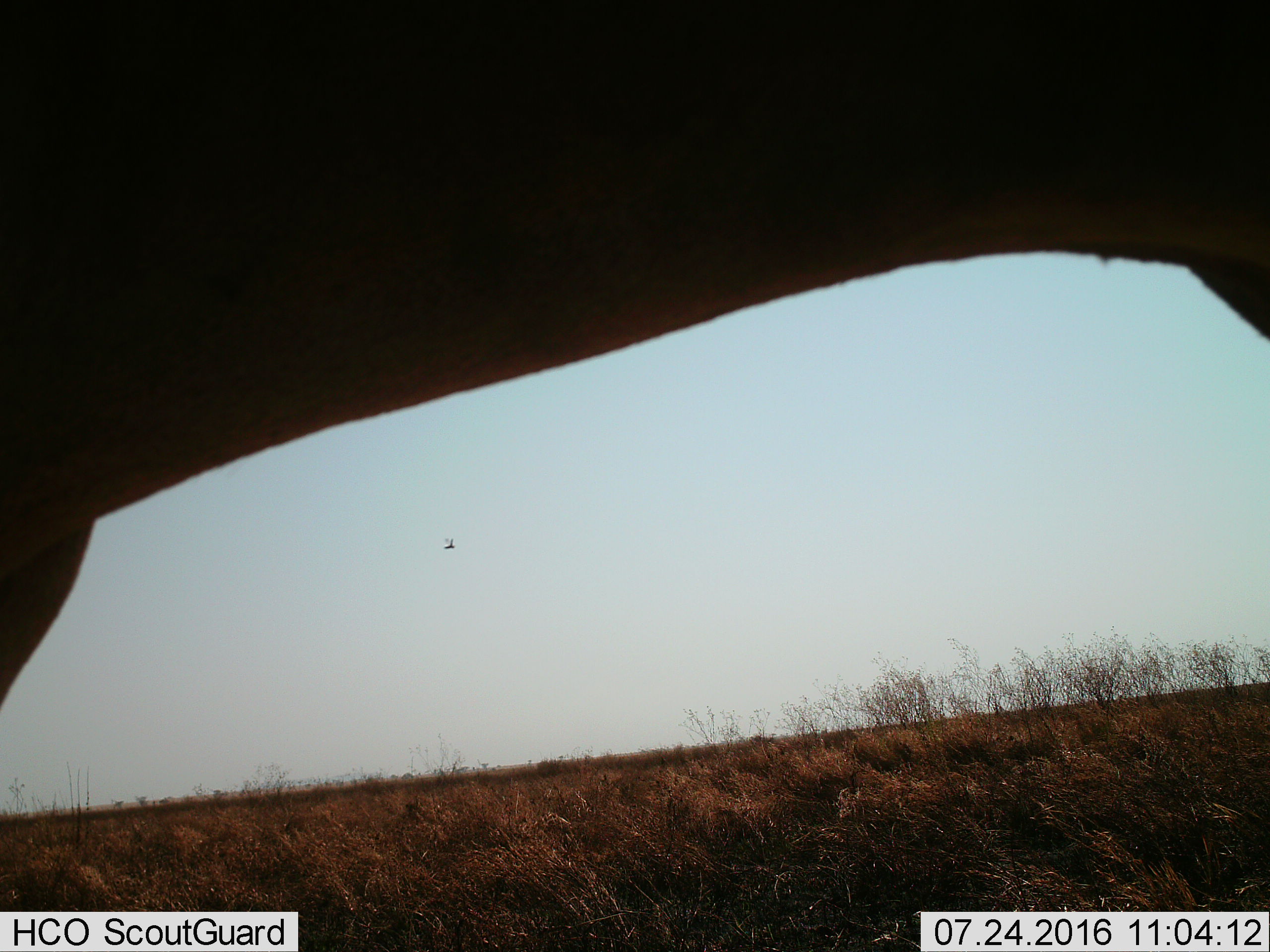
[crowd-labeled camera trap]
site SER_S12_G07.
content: unidentified animal